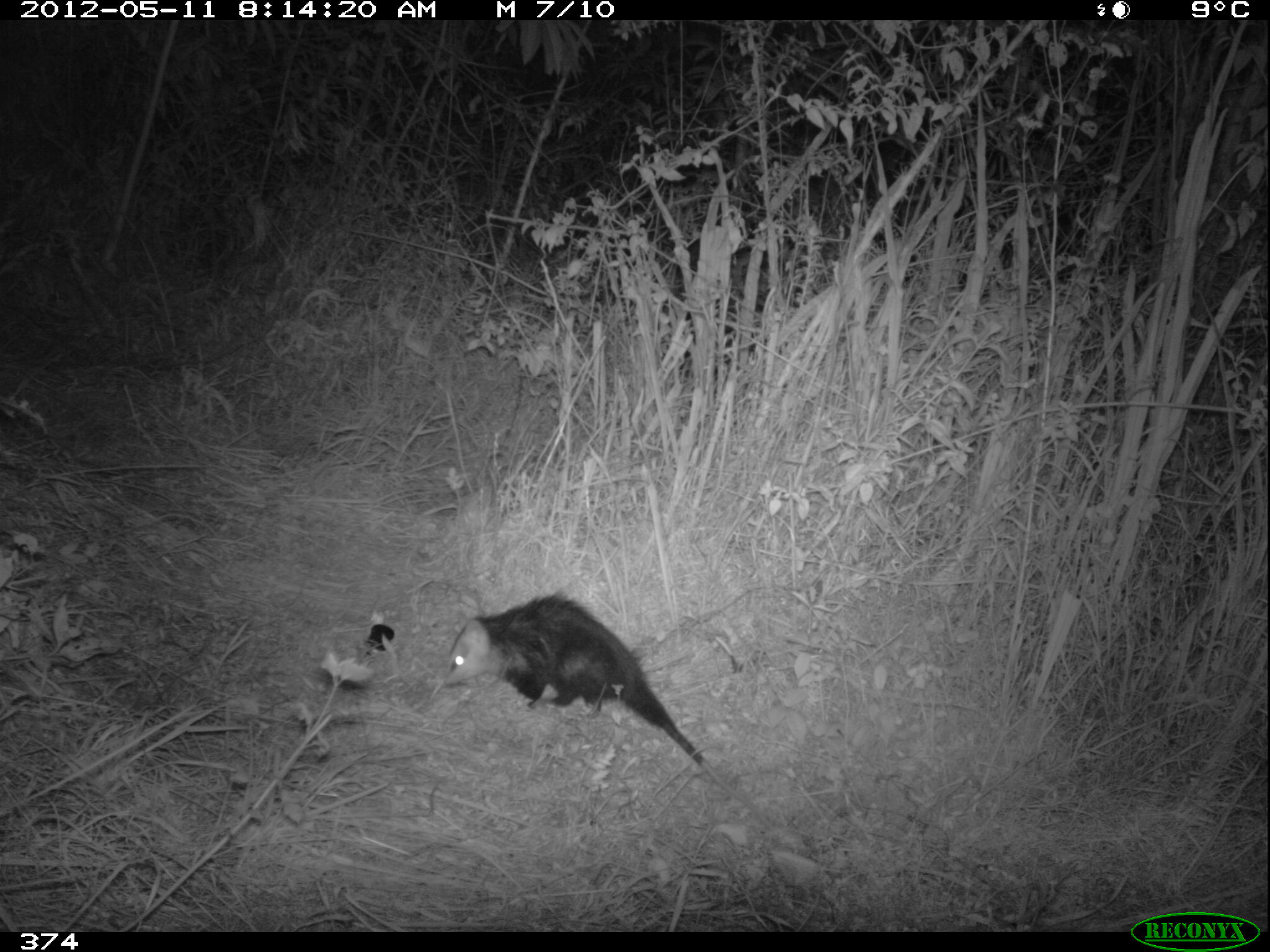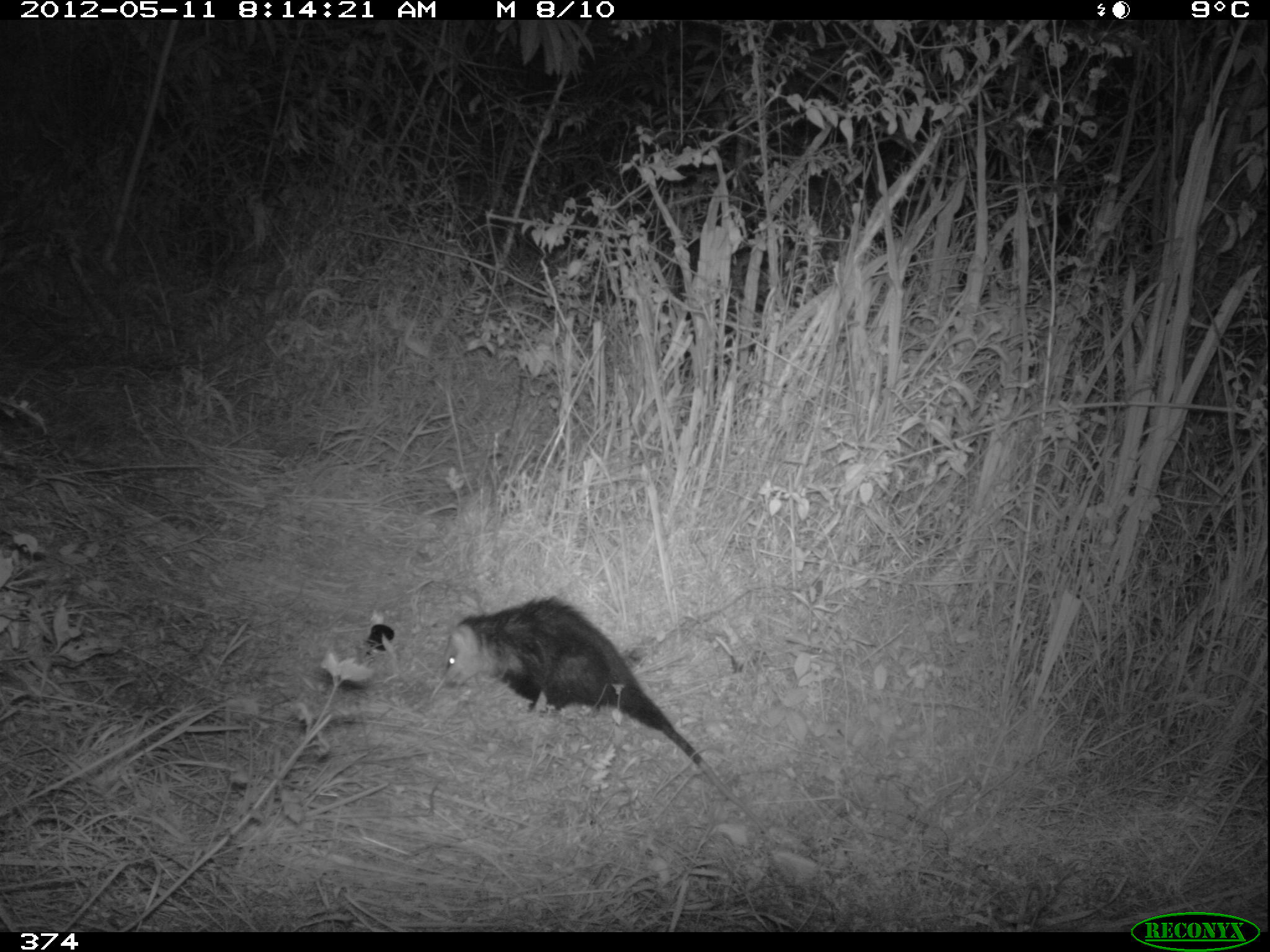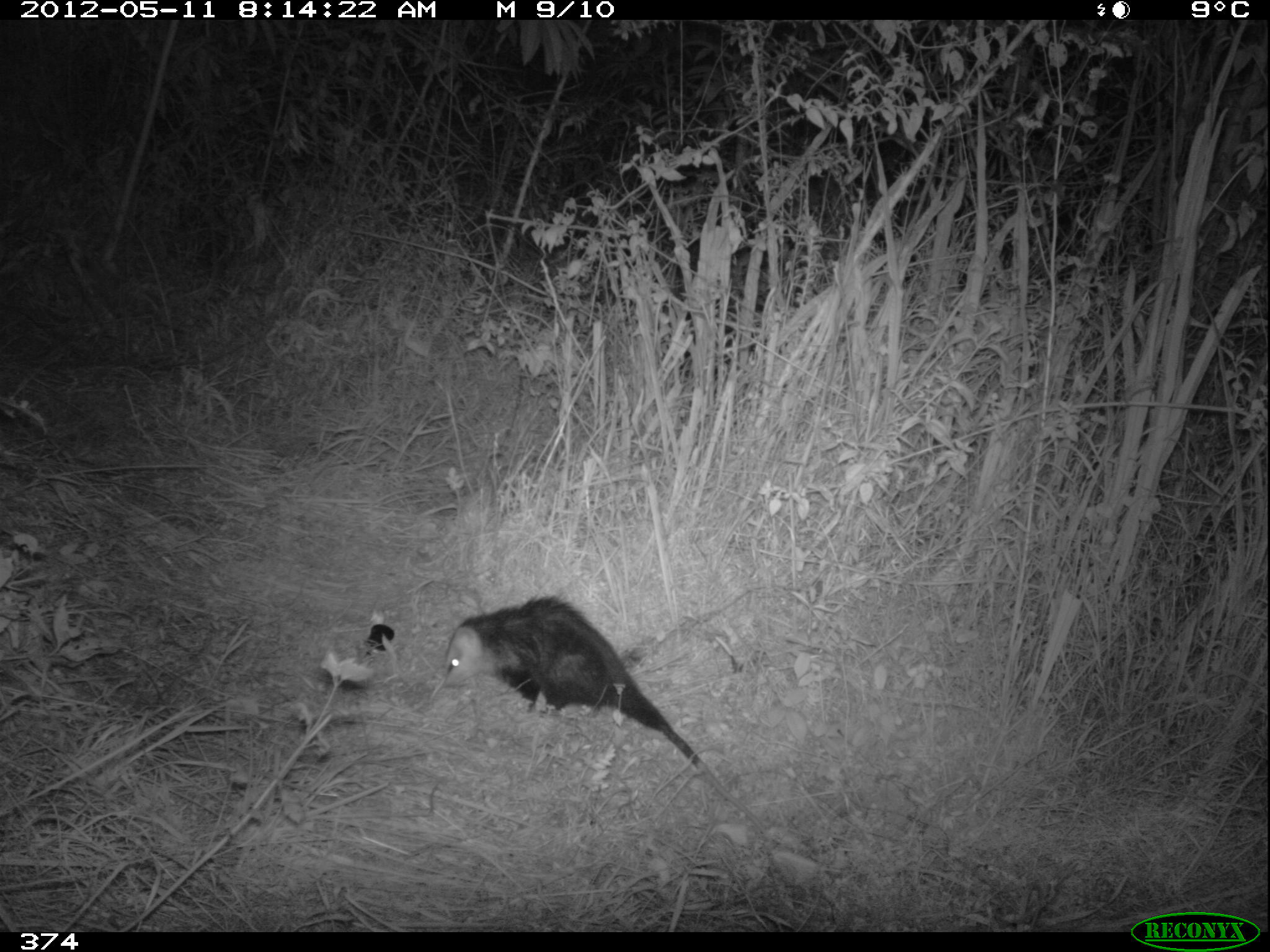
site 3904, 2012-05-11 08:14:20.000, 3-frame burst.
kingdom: Animalia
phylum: Chordata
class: Mammalia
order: Didelphimorphia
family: Didelphidae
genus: Didelphis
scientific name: Didelphis pernigra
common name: andean white-eared opossum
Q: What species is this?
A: Didelphis pernigra (andean white-eared opossum).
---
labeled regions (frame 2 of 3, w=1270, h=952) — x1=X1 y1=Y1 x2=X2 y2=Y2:
didelphis pernigra: x1=438 y1=596 x2=776 y2=846